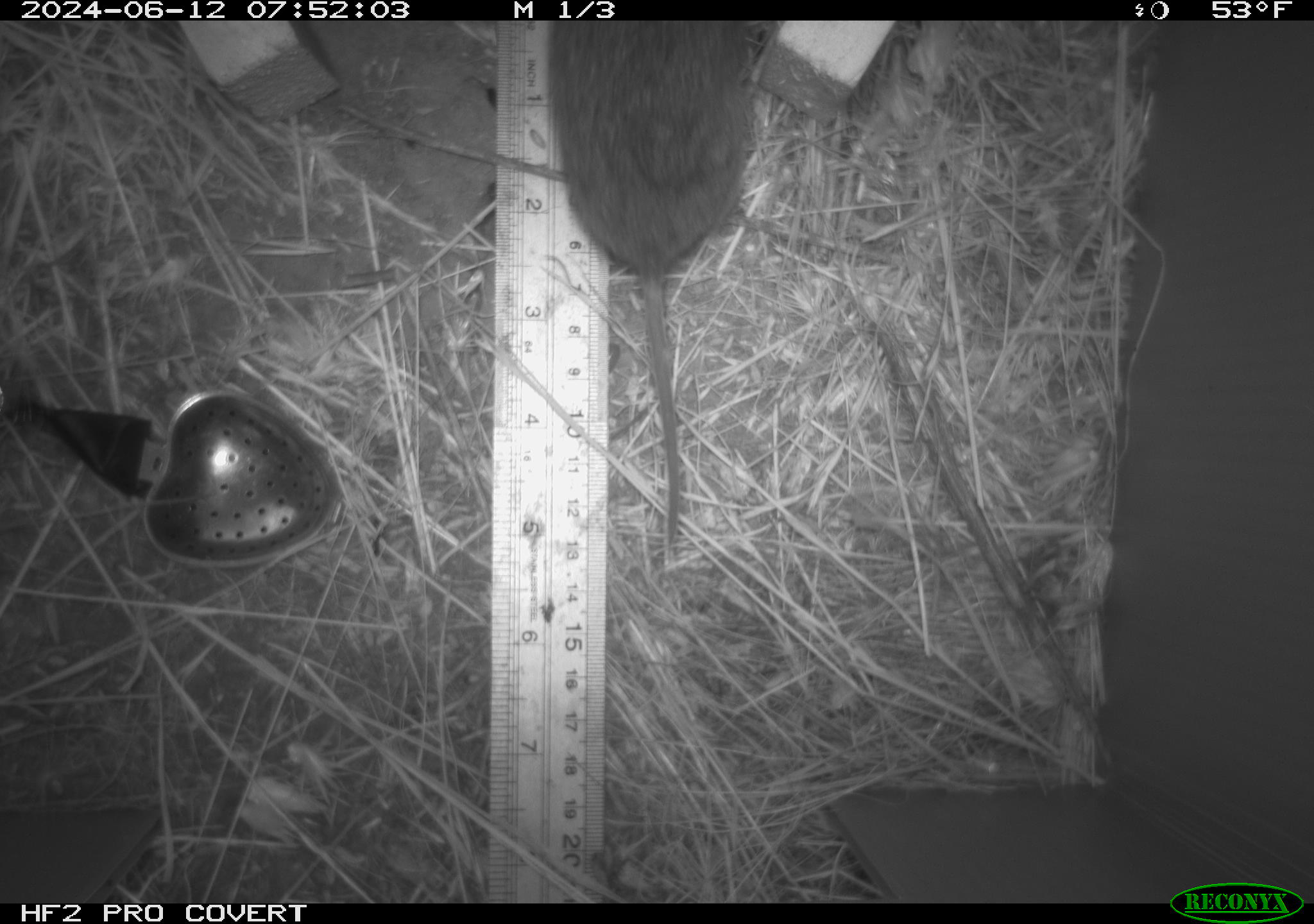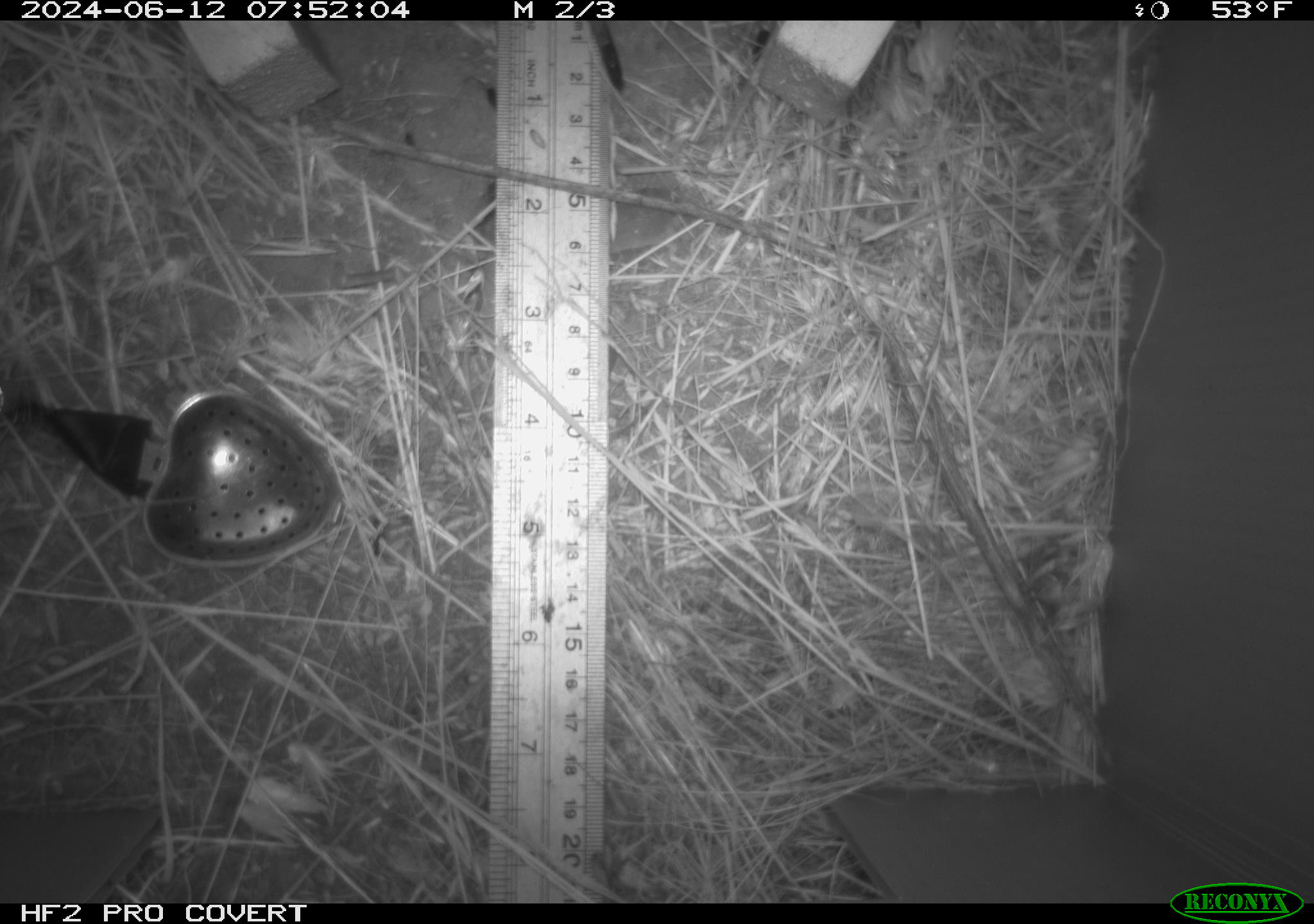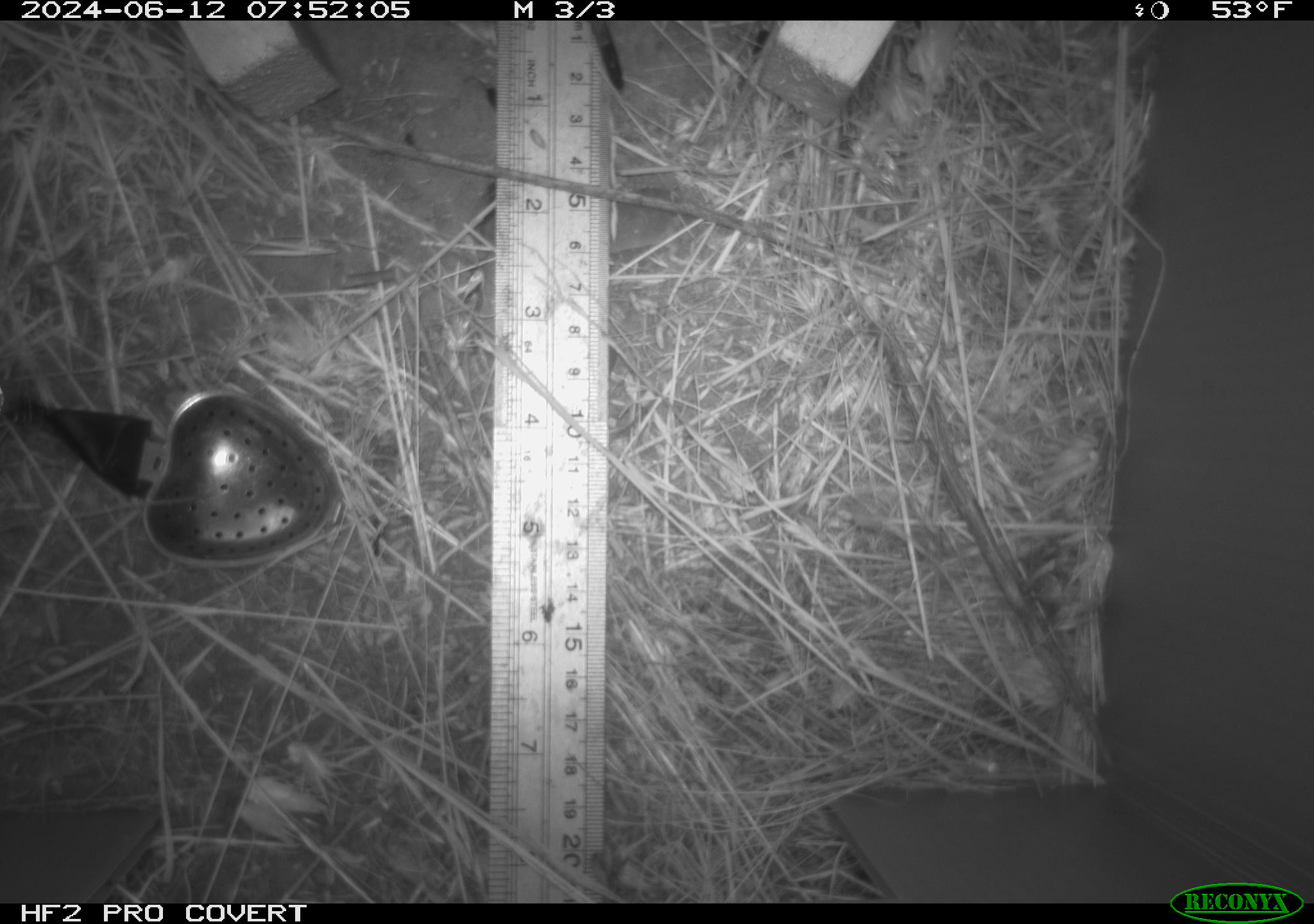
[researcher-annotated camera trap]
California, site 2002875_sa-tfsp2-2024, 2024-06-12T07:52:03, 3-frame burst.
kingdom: Animalia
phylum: Chordata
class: Mammalia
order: Rodentia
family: Cricetidae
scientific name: Arvicolinae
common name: voles, lemmings, and muskrats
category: arvicolinae subfamily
Arvicolinae subfamily (voles, lemmings, and muskrats) (Arvicolinae).